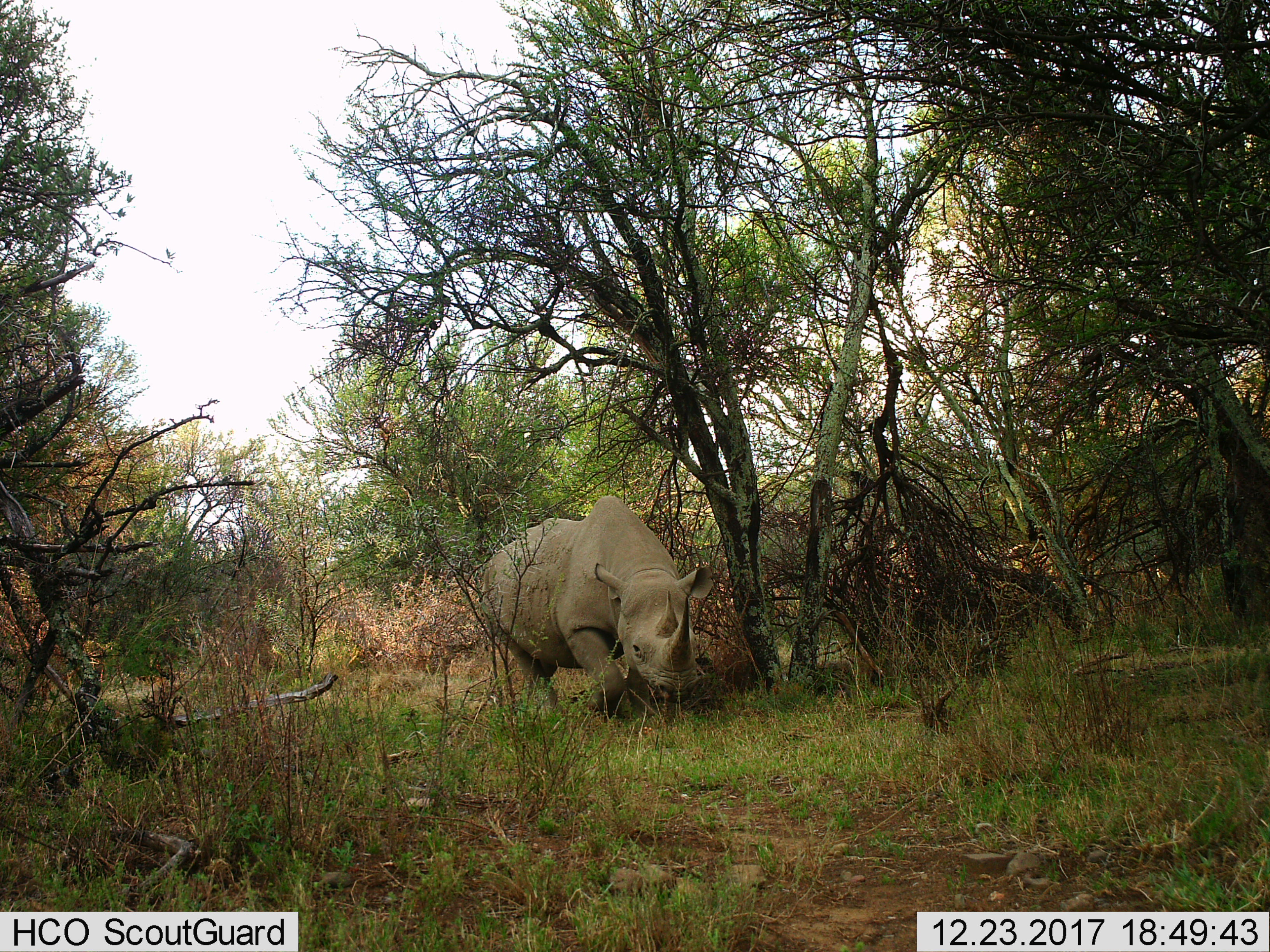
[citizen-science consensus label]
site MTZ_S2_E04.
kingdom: Animalia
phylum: Chordata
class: Mammalia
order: Perissodactyla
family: Rhinocerotidae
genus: Diceros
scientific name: Diceros bicornis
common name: black rhinoceros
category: rhinocerosblack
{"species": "rhinocerosblack (black rhinoceros) (Diceros bicornis)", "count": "1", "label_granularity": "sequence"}